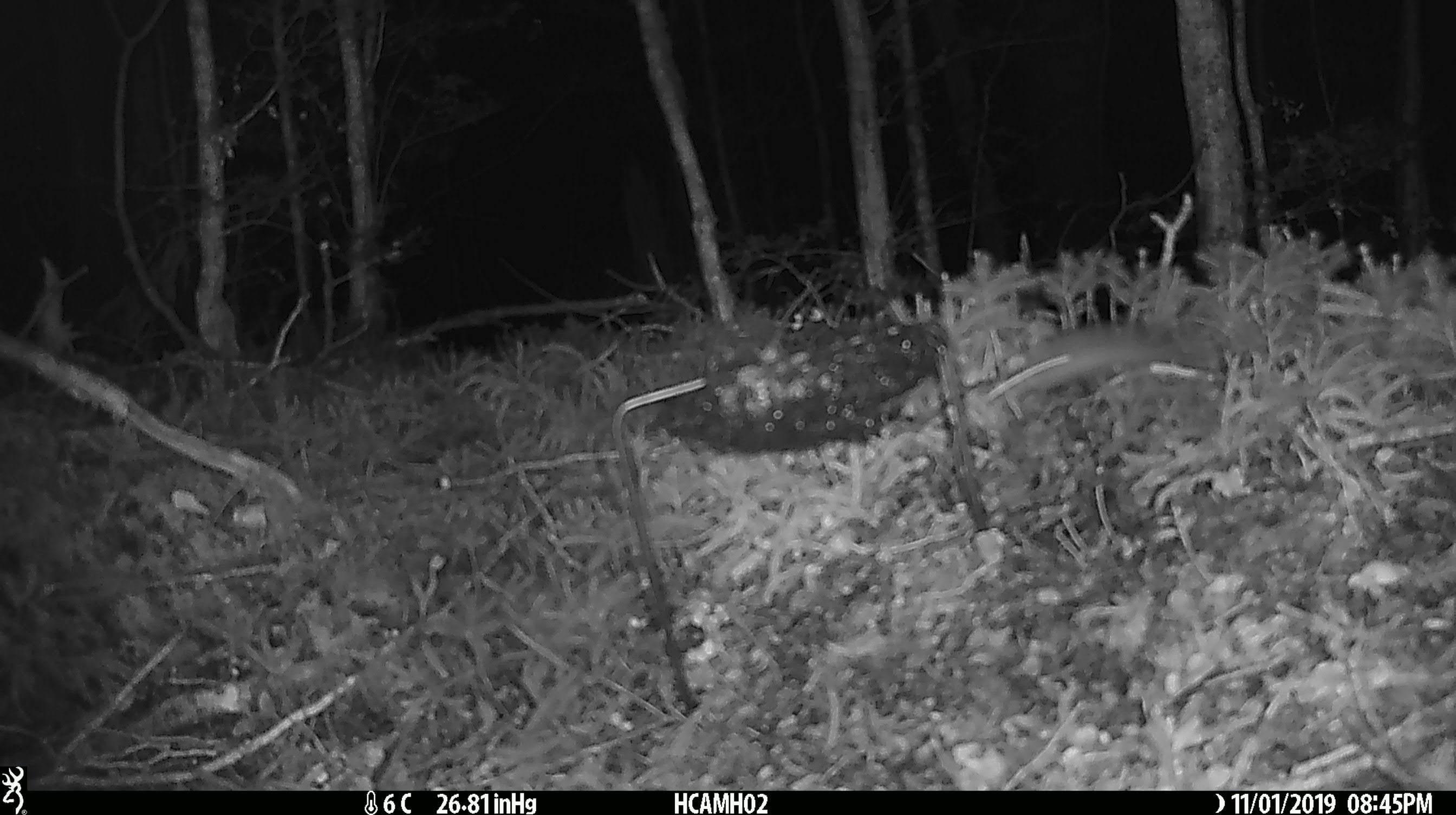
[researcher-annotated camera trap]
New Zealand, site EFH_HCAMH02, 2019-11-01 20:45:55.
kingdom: Animalia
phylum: Chordata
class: Mammalia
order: Rodentia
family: Muridae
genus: Mus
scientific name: Mus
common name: mouse